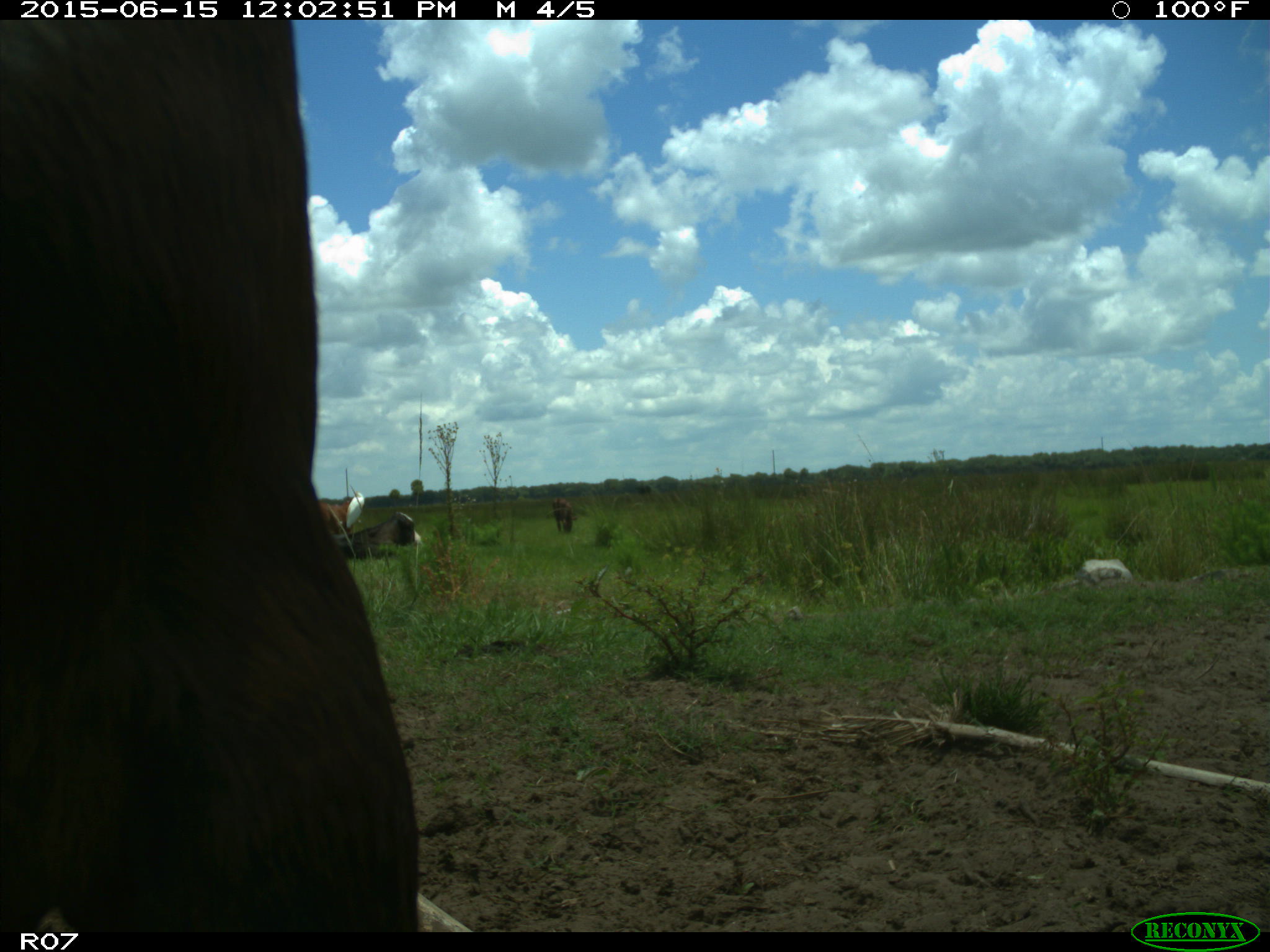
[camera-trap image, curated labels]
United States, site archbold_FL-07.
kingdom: Animalia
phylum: Chordata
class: Mammalia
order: Artiodactyla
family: Bovidae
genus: Bos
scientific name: Bos taurus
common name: domestic cow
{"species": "Bos taurus (domestic cow)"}